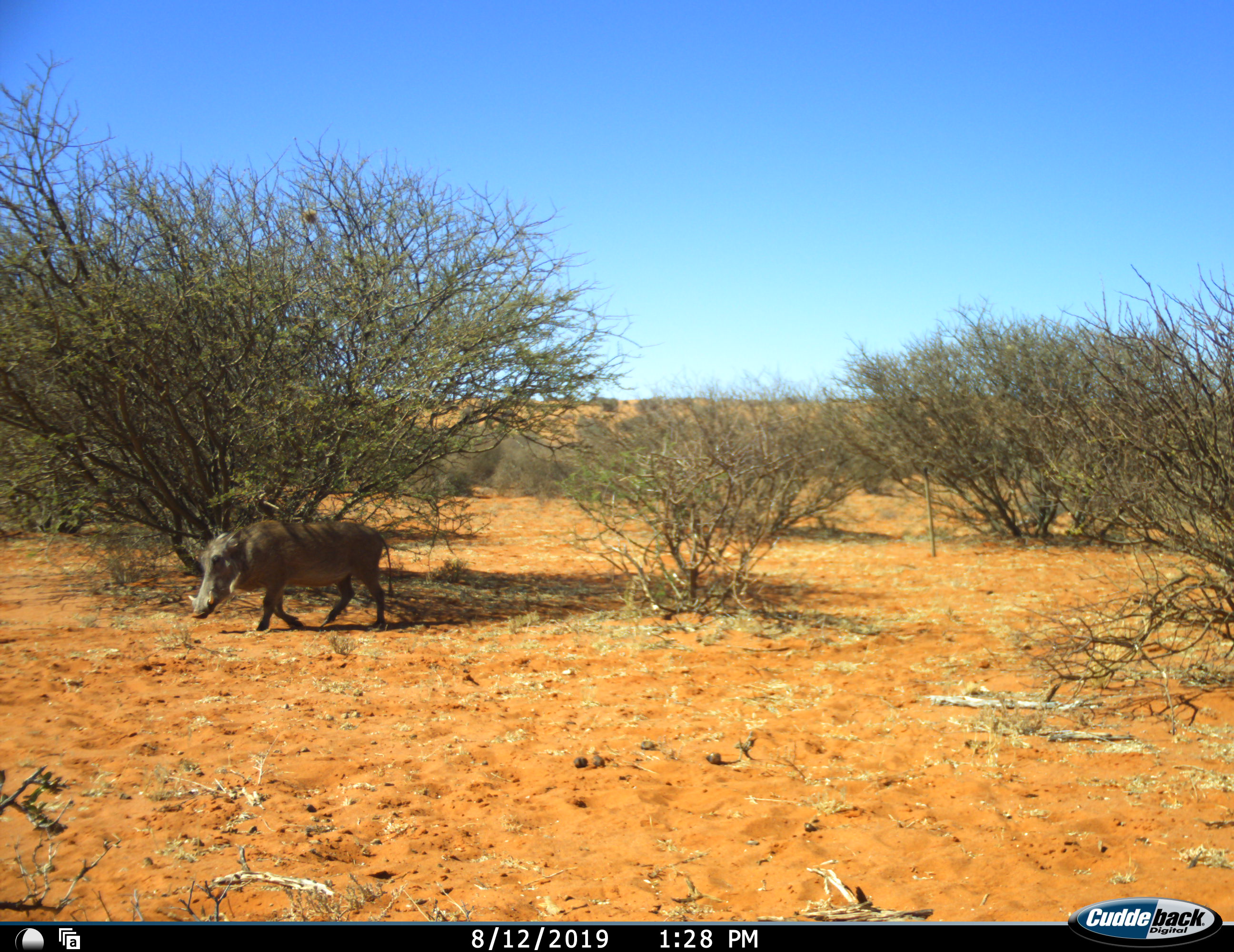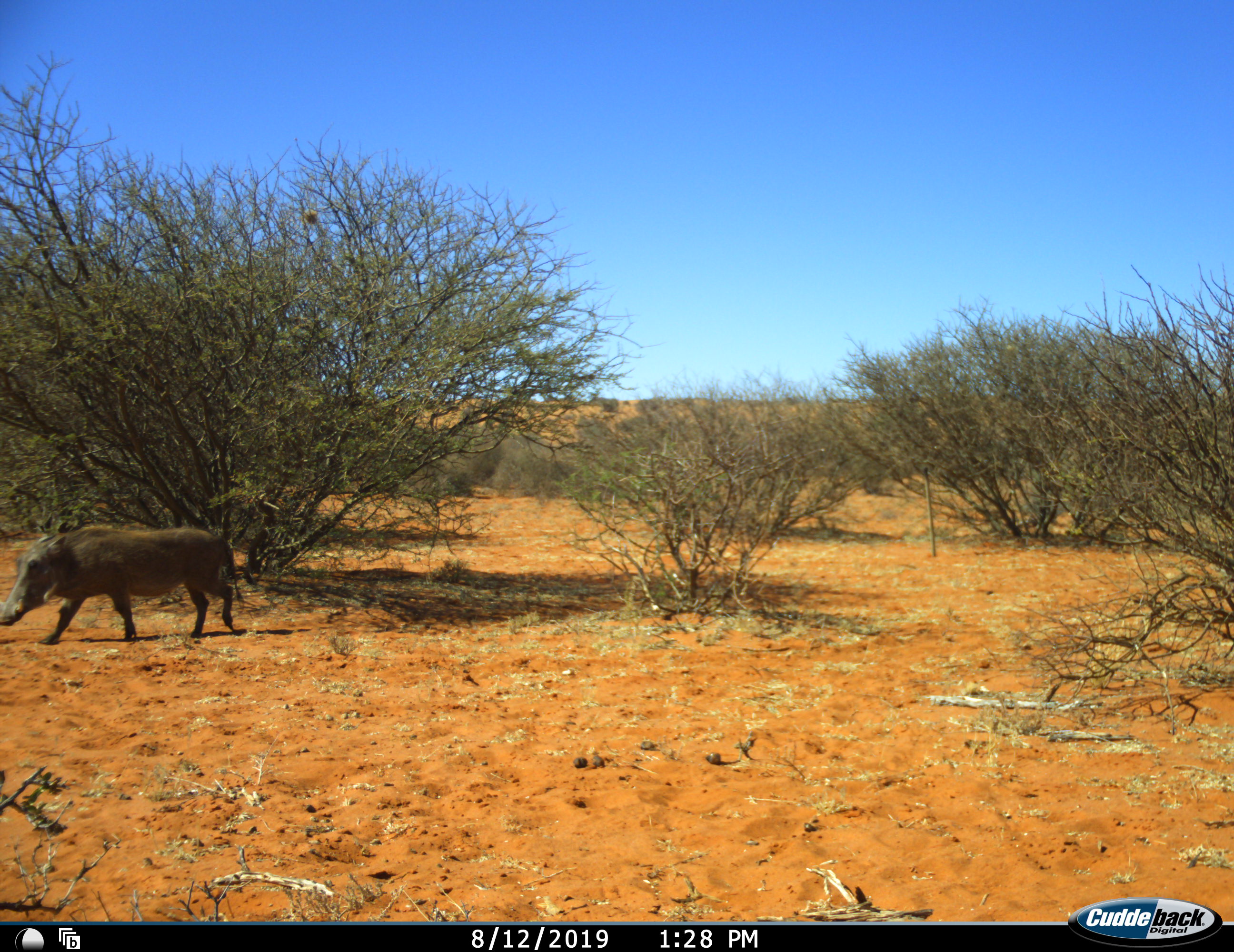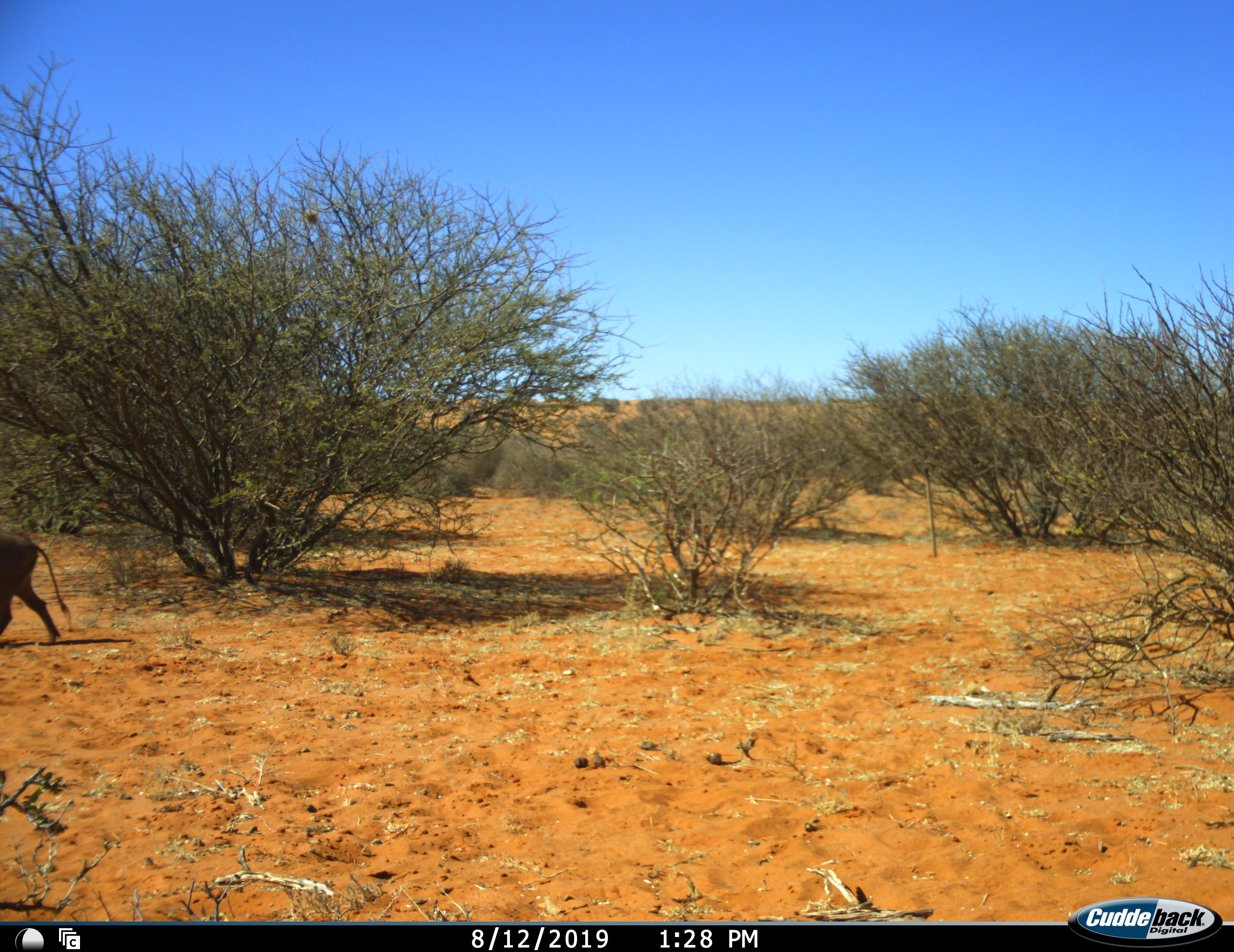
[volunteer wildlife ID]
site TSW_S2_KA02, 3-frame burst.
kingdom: Animalia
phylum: Chordata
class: Mammalia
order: Artiodactyla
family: Suidae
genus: Phacochoerus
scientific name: Phacochoerus africanus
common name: warthog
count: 1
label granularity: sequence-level